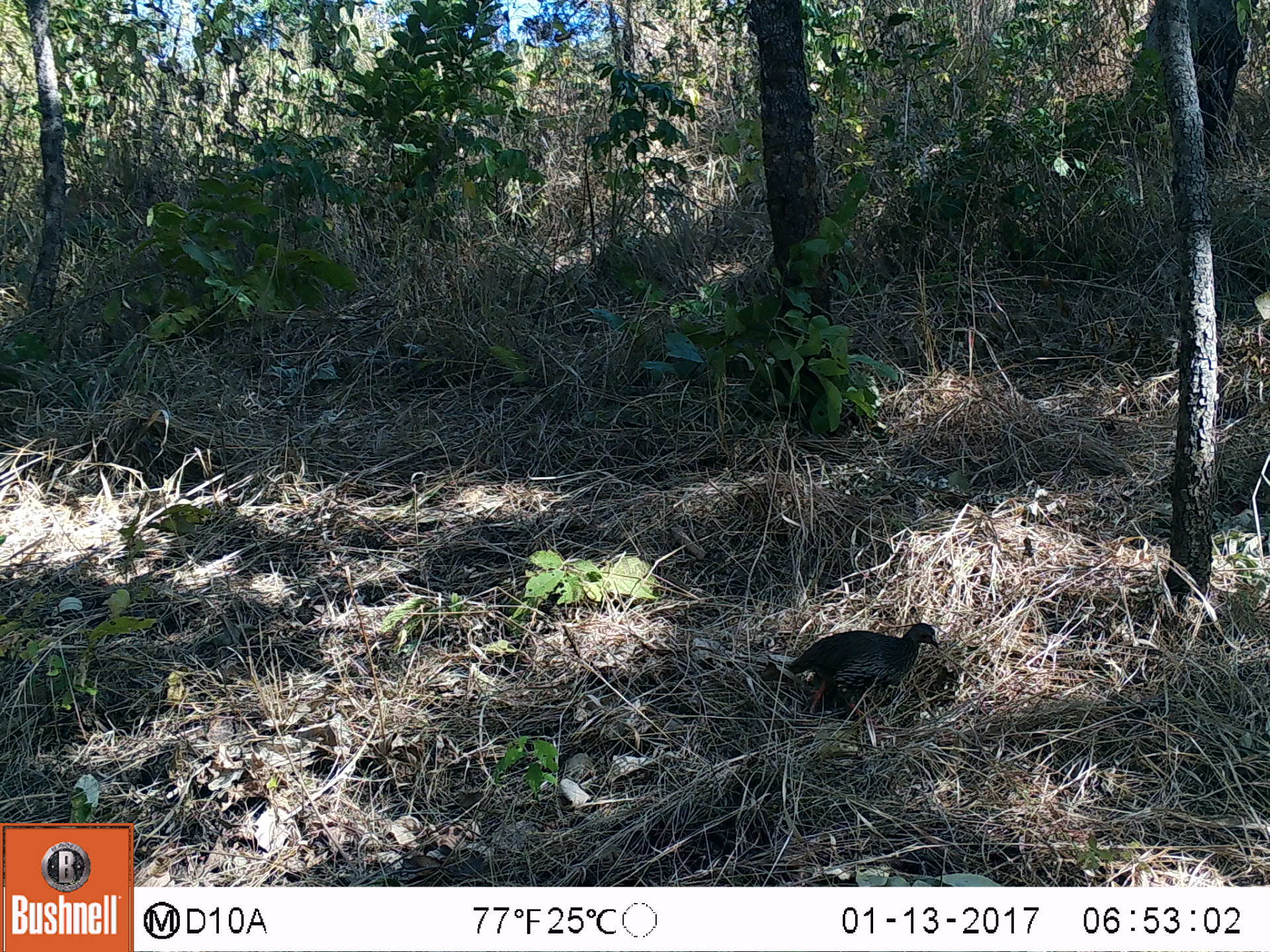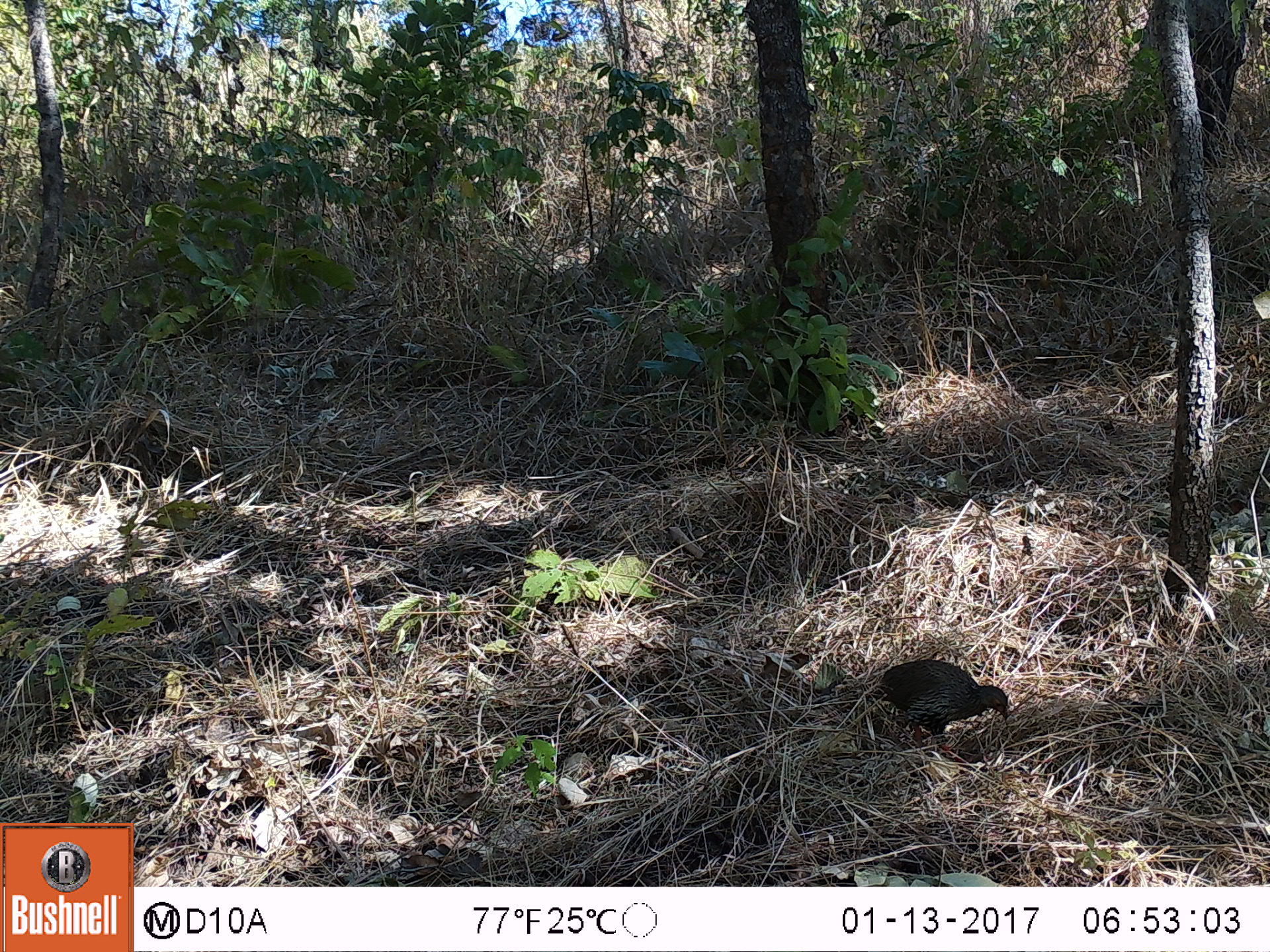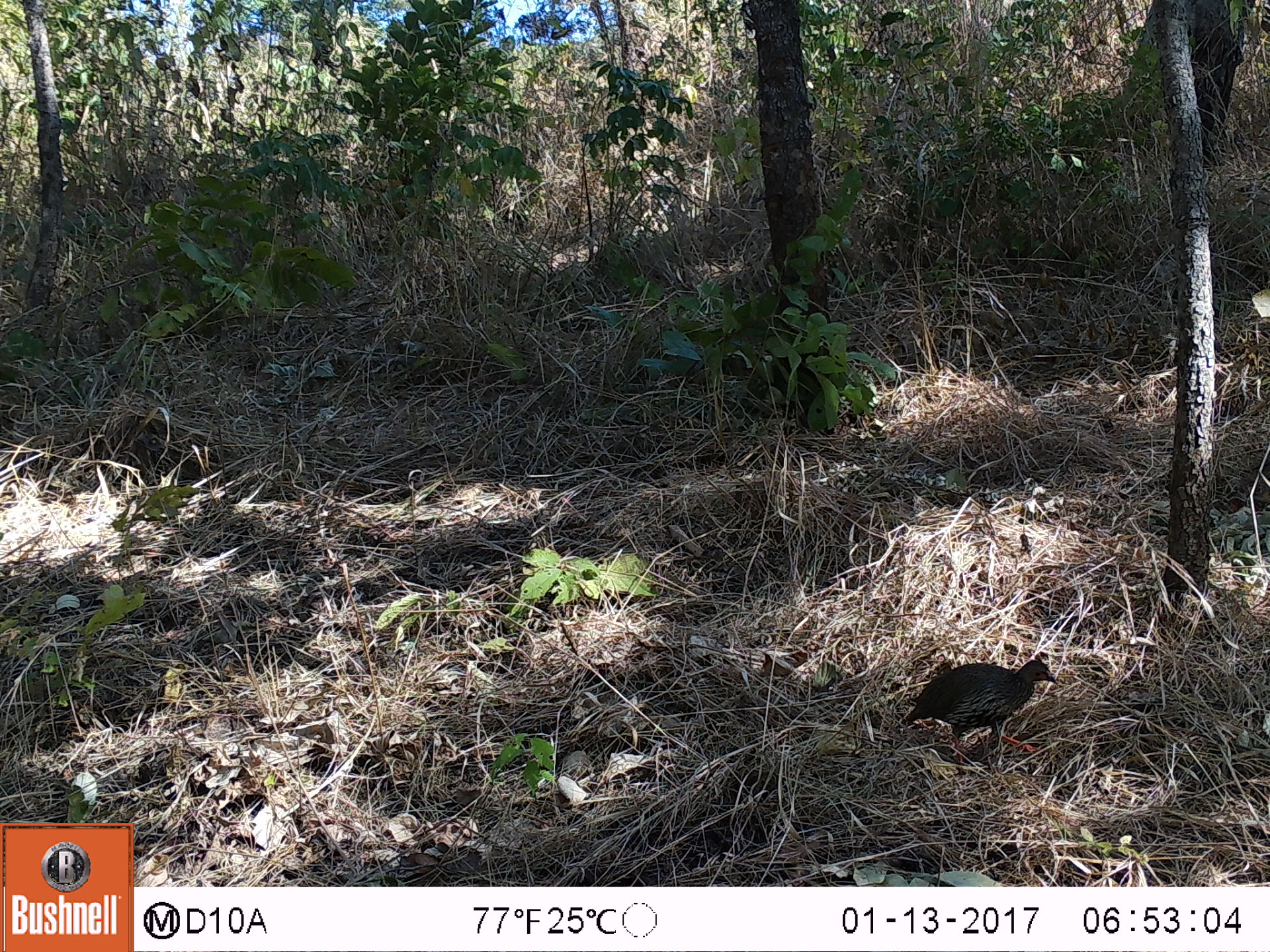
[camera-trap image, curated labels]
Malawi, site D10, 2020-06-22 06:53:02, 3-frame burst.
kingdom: Animalia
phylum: Chordata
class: Aves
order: Galliformes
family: Numididae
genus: Numida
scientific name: Numida meleagris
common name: helmeted guineafowl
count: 1